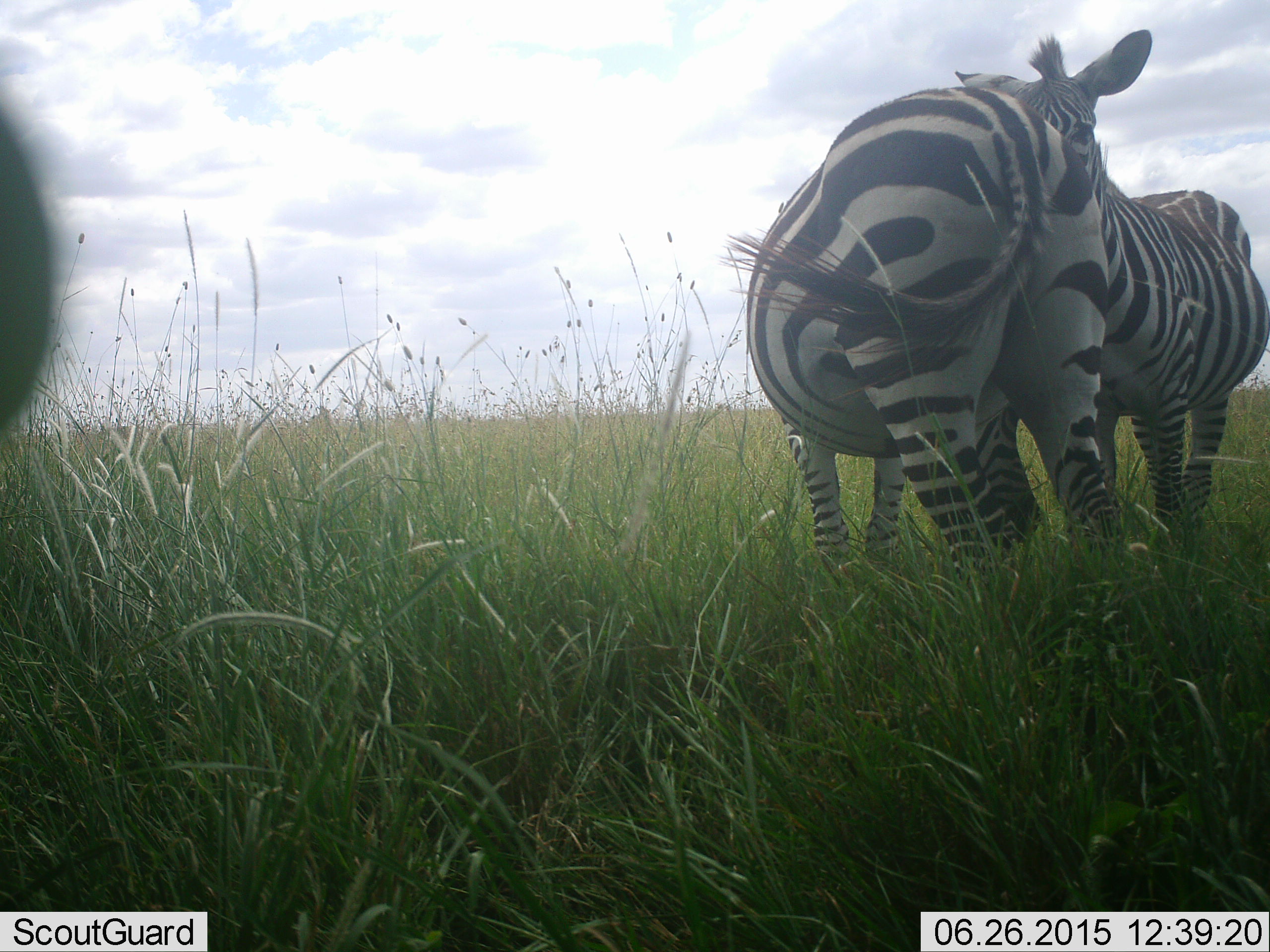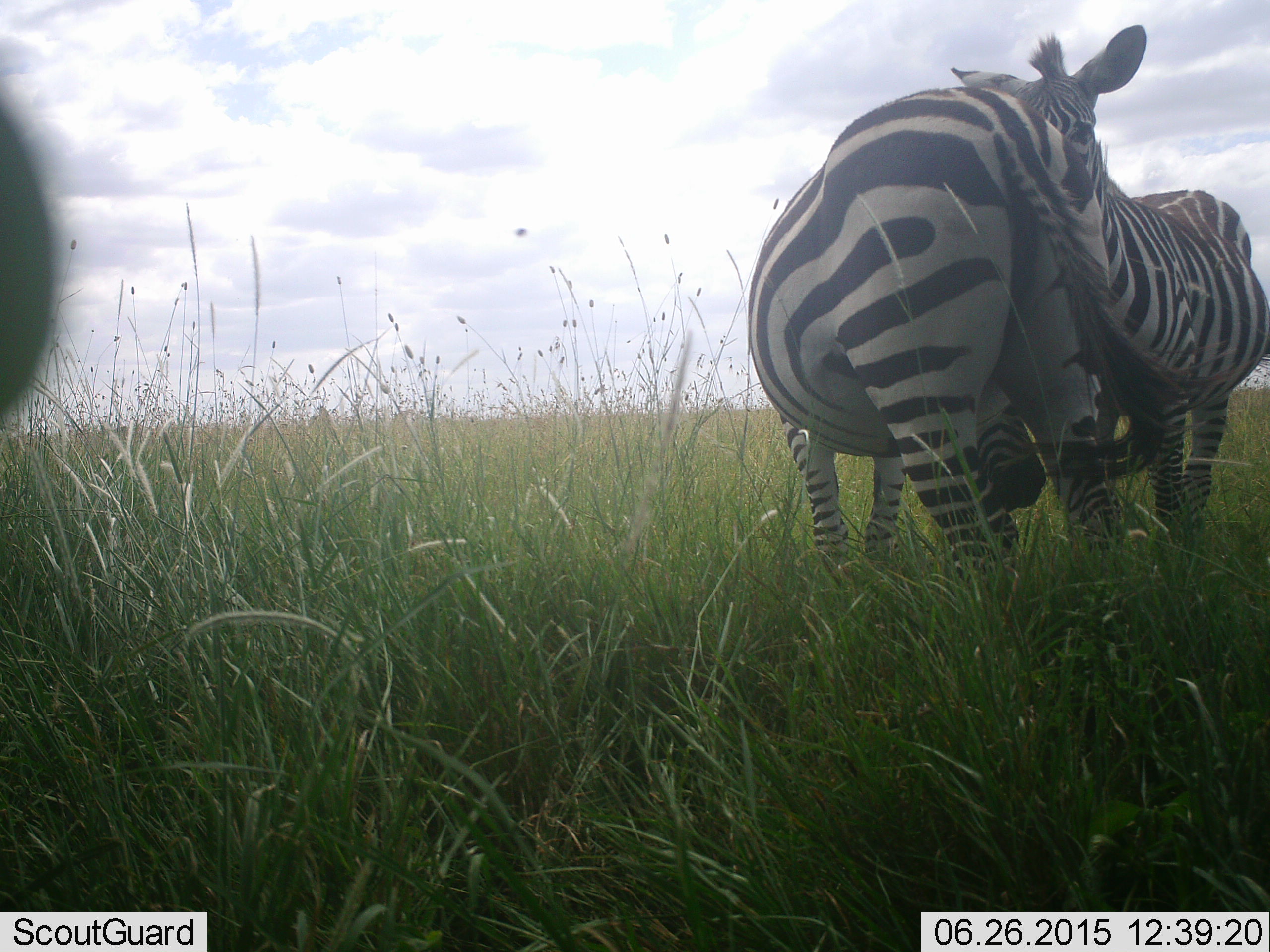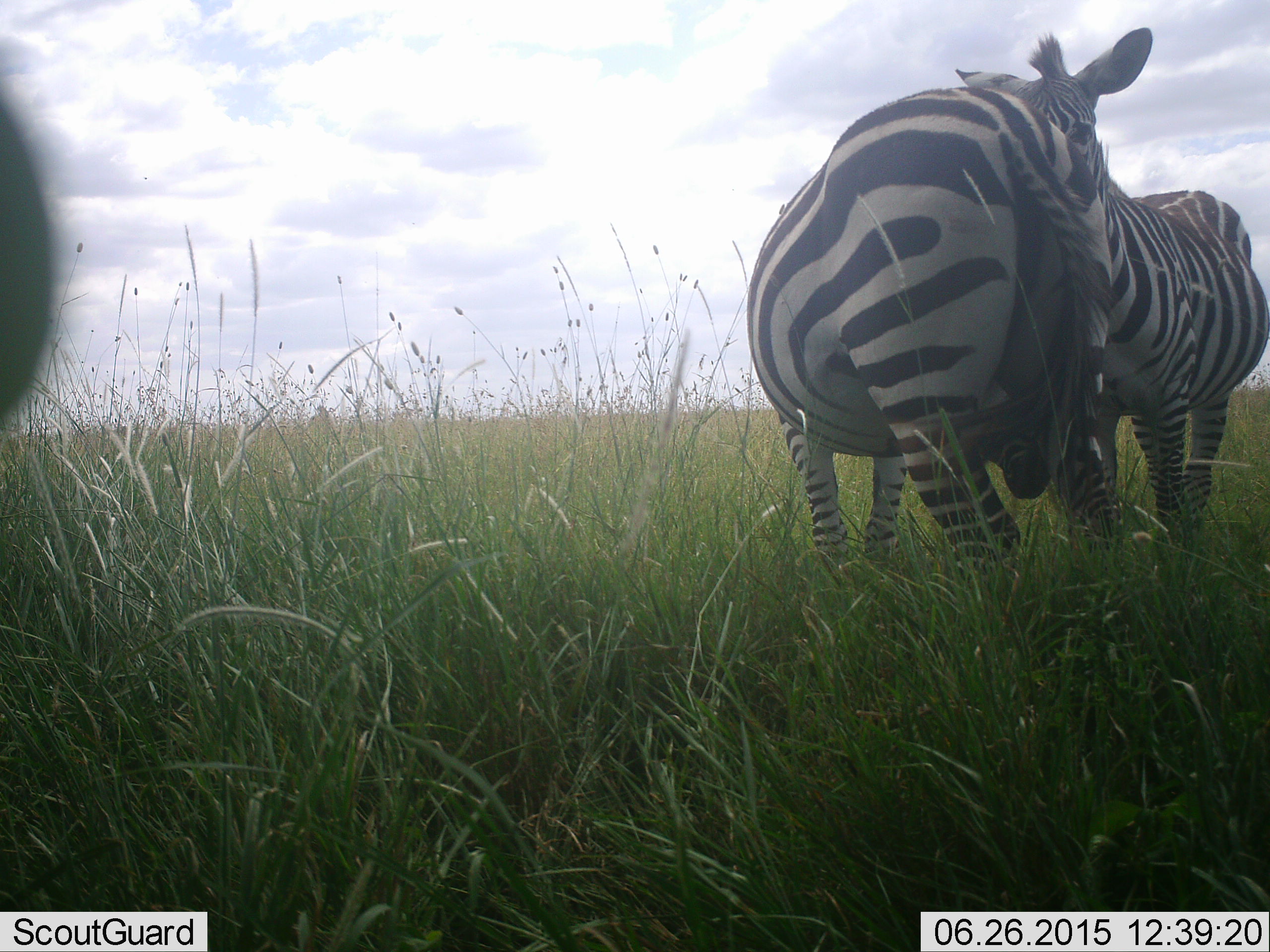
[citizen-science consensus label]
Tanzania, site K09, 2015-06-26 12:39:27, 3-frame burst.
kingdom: Animalia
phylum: Chordata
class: Mammalia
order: Perissodactyla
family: Equidae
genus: Equus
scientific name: Equus quagga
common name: plains zebra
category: zebra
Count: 3.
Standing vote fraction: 70%.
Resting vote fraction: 10%.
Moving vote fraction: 0%.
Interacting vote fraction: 50%.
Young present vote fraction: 0%.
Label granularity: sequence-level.